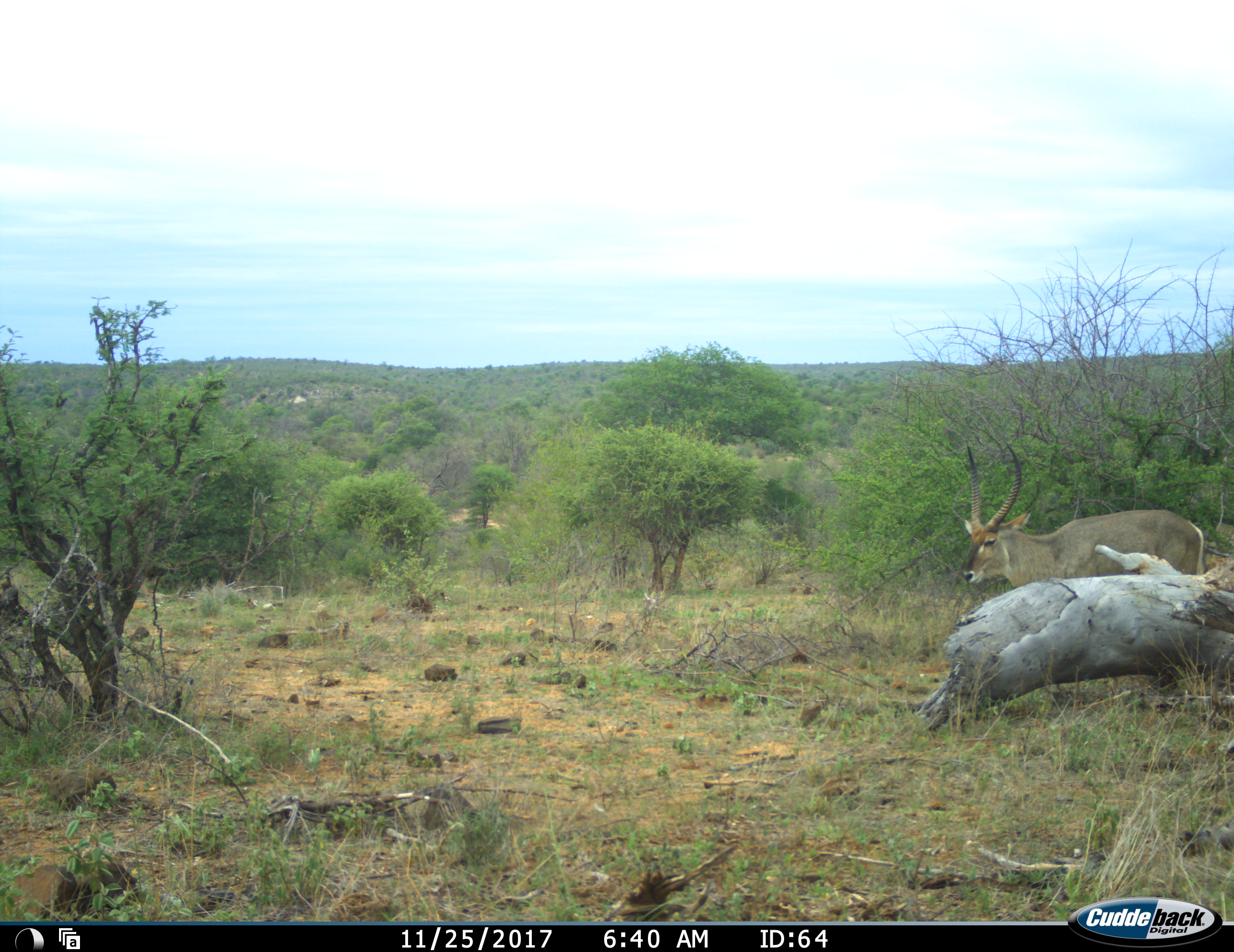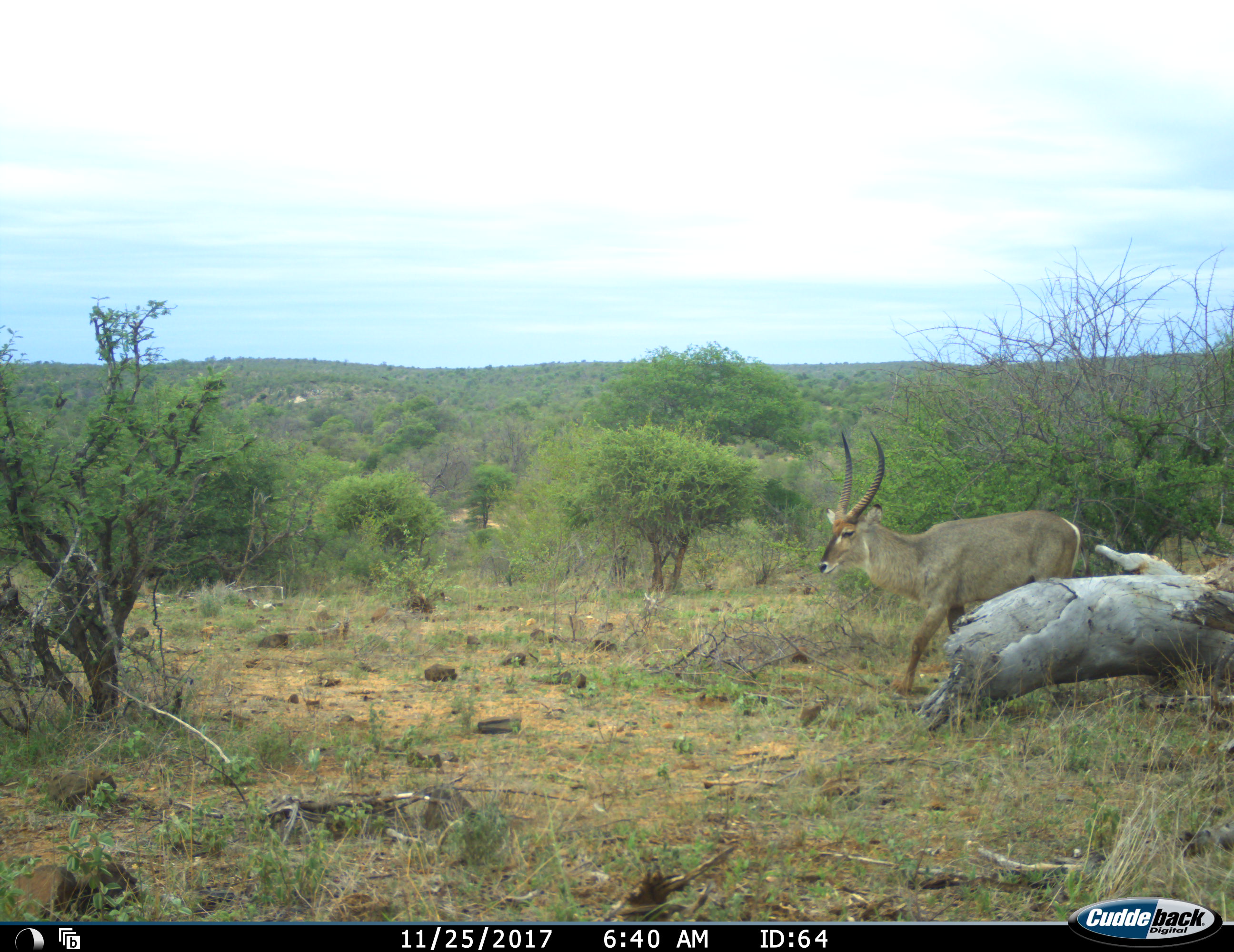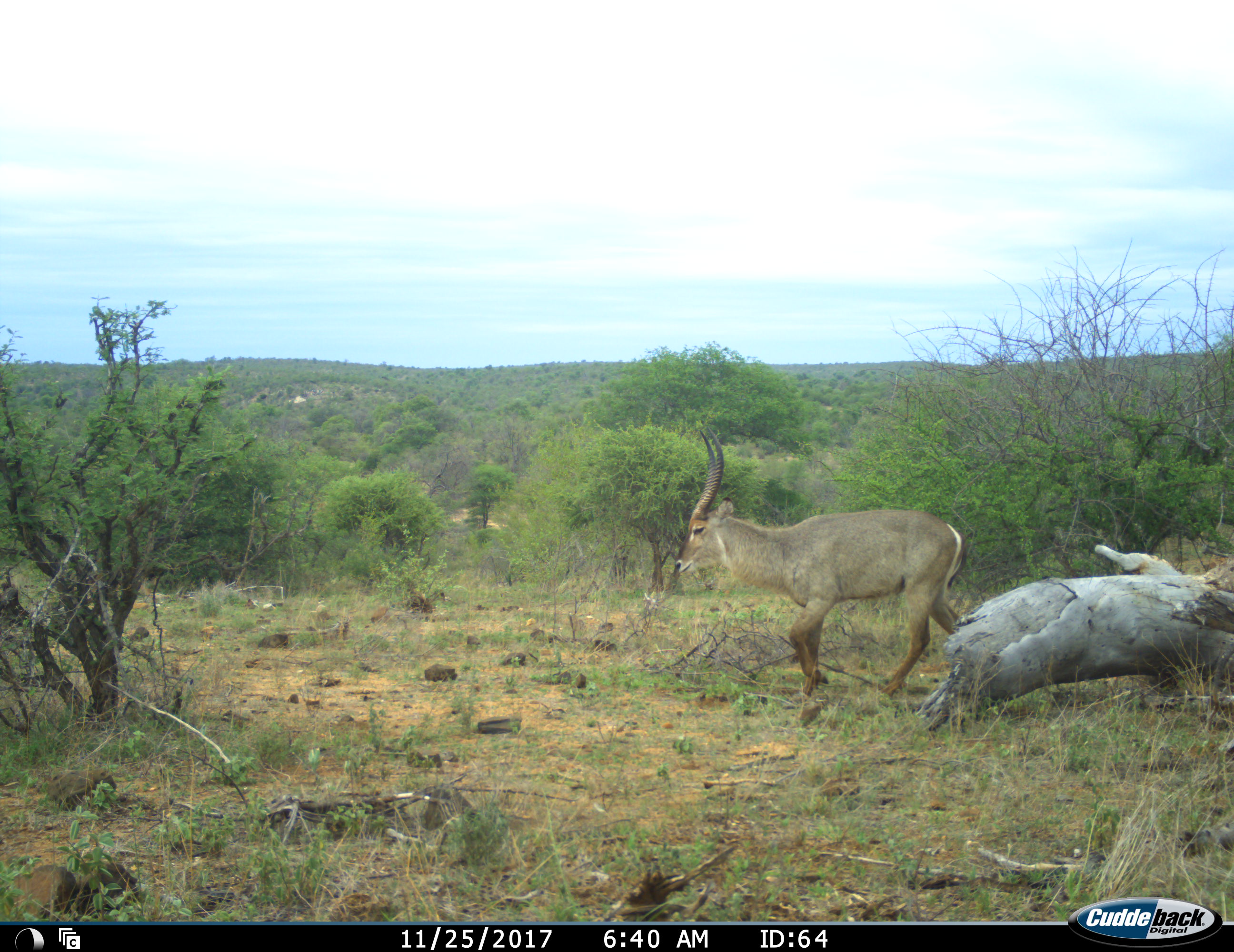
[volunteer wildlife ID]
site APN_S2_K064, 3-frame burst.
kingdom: Animalia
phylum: Chordata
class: Mammalia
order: Artiodactyla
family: Bovidae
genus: Kobus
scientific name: Kobus ellipsiprymnus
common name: waterbuck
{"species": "waterbuck (Kobus ellipsiprymnus)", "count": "1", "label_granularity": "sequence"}